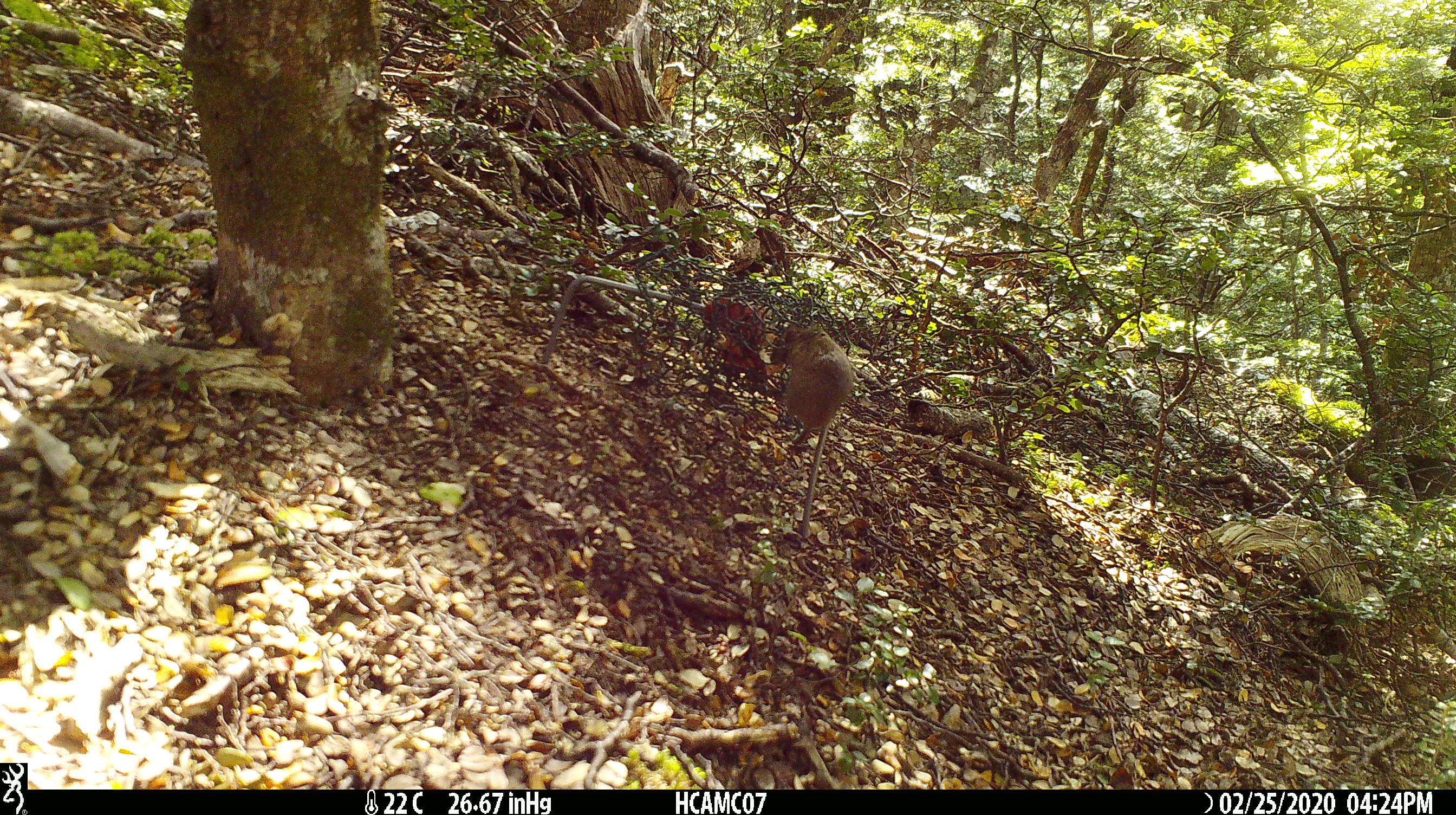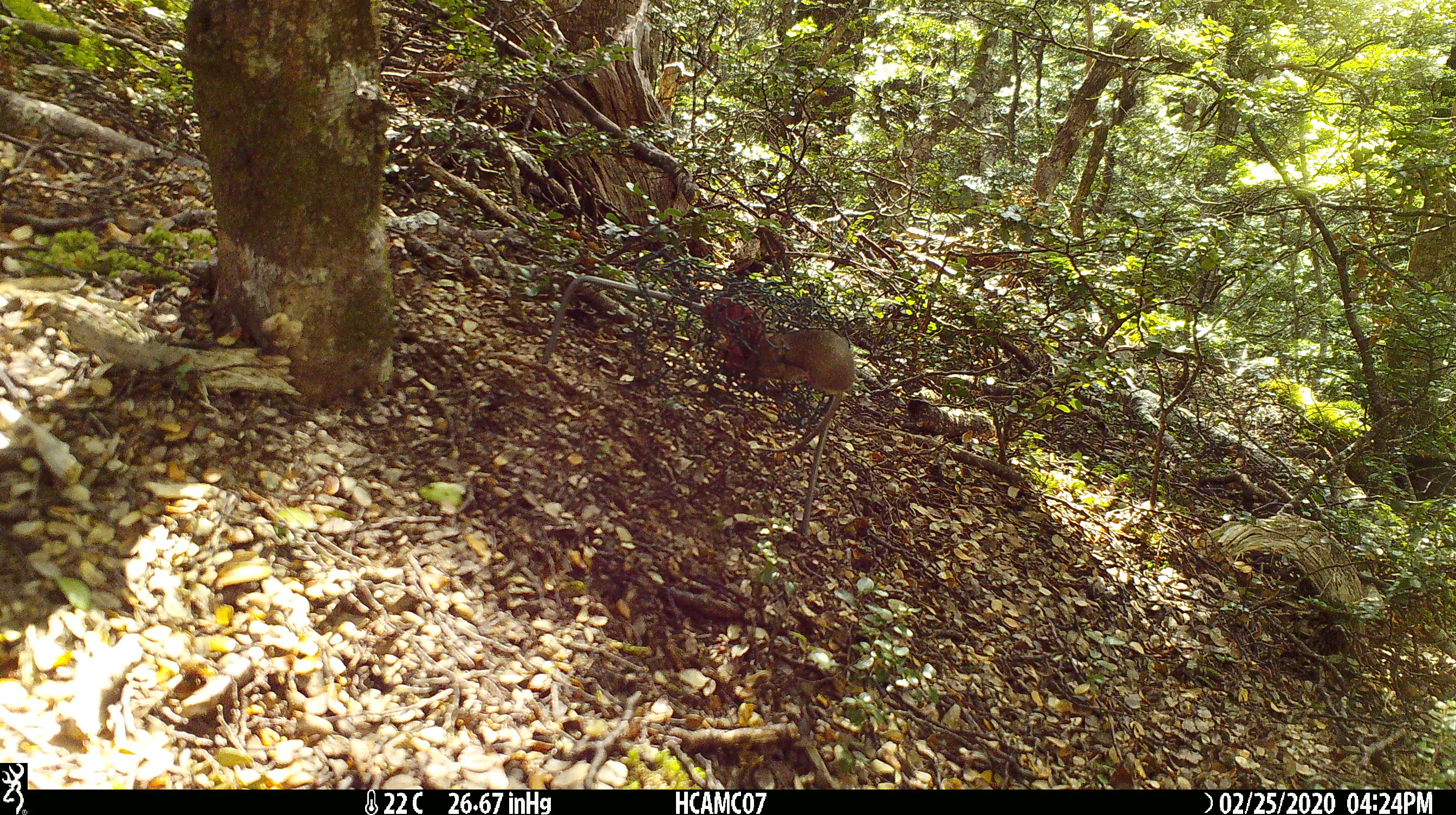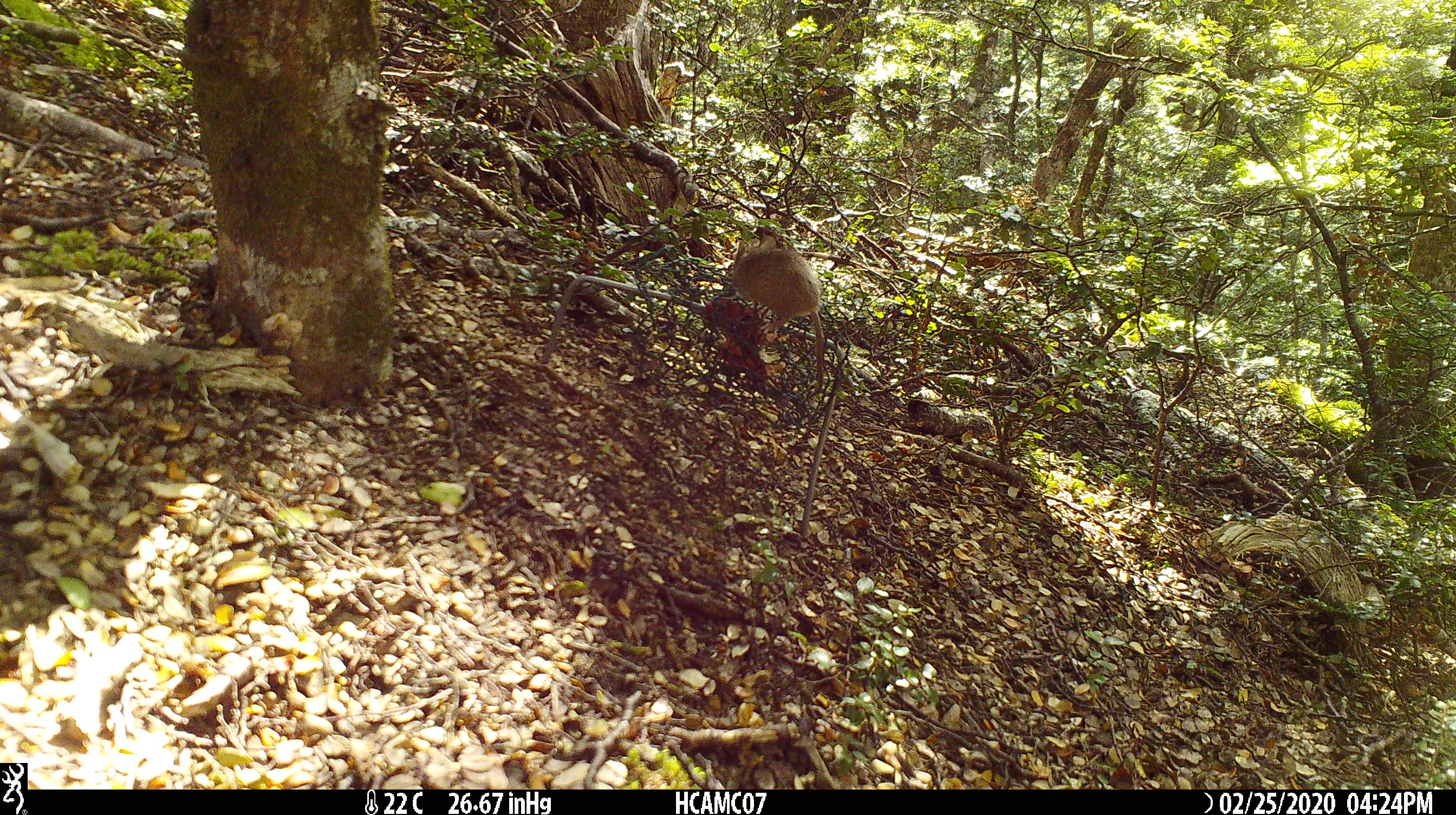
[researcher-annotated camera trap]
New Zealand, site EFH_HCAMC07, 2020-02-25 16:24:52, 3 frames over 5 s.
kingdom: Animalia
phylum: Chordata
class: Mammalia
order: Rodentia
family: Muridae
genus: Mus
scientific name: Mus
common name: mouse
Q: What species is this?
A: Mouse (Mus).